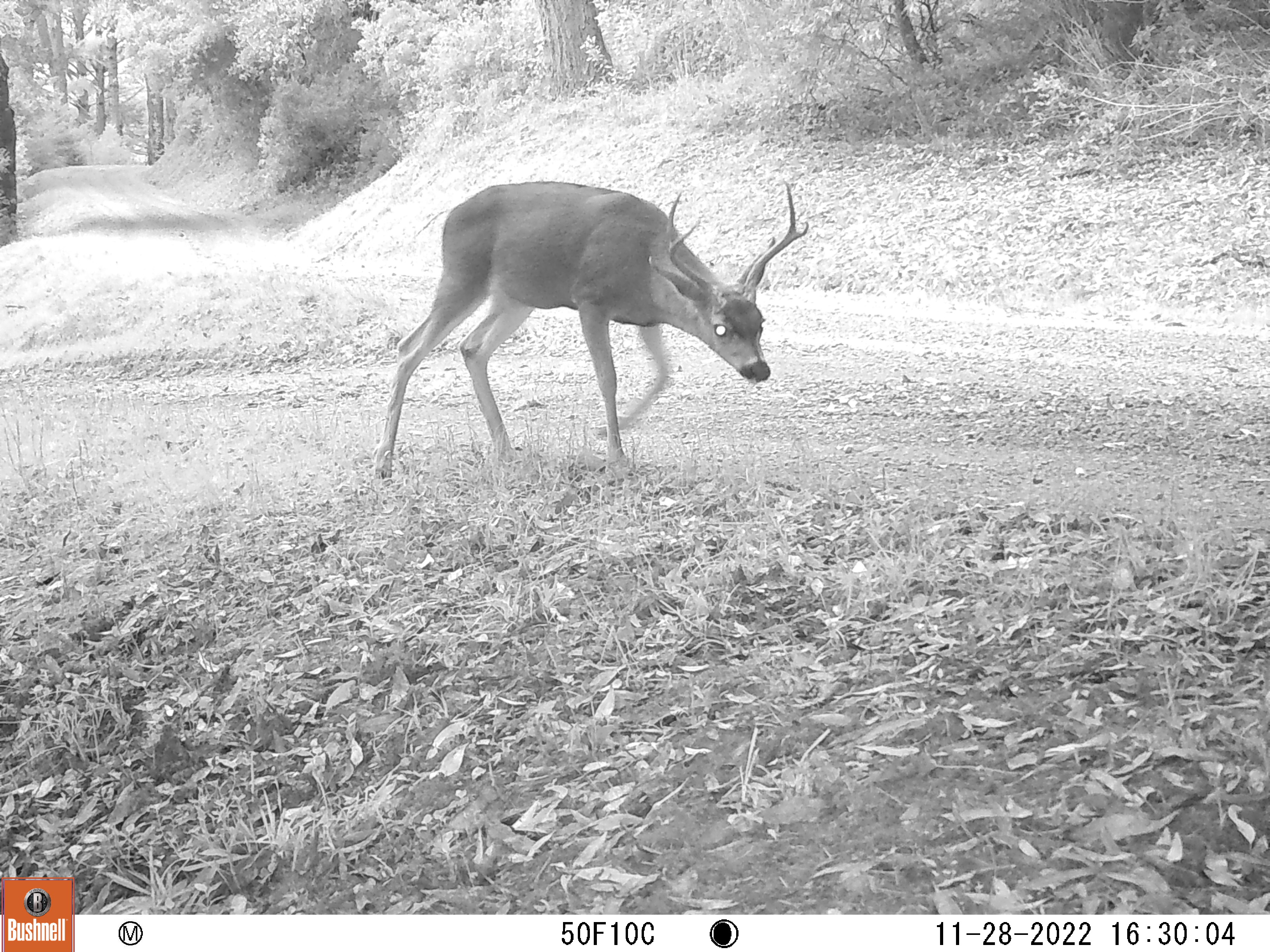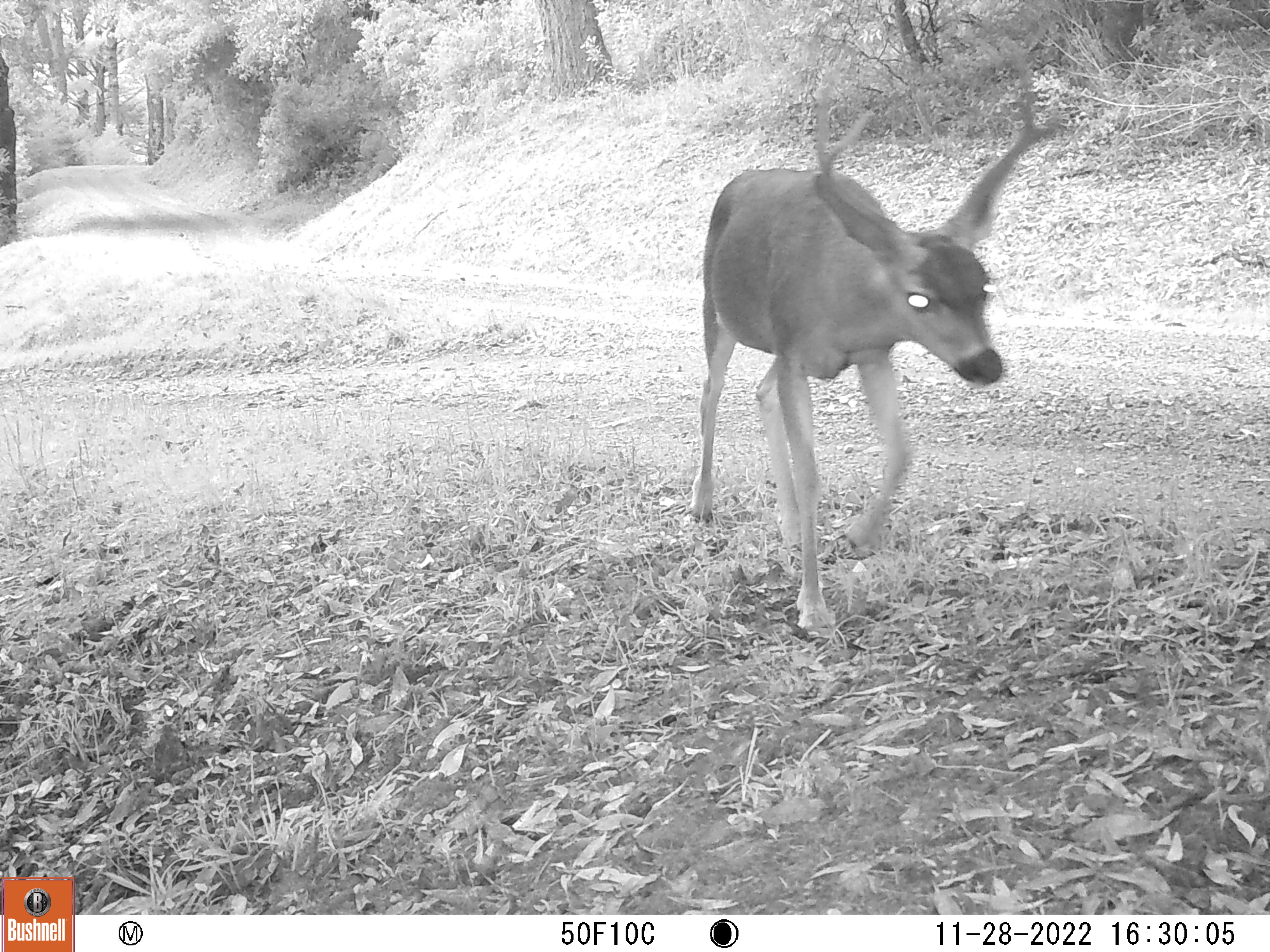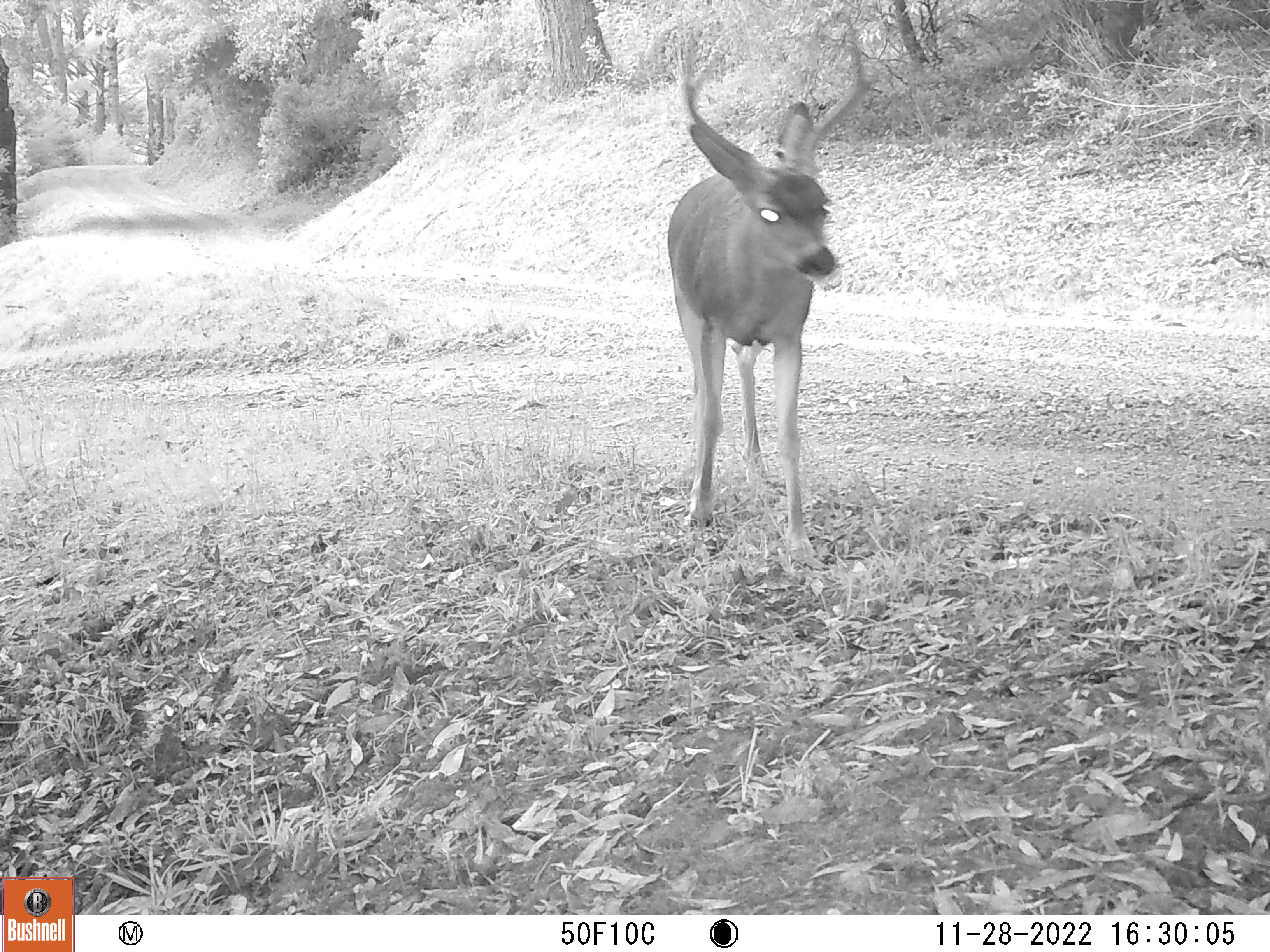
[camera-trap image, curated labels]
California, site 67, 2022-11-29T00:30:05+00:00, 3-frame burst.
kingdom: Animalia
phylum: Chordata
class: Mammalia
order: Artiodactyla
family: Cervidae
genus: Odocoileus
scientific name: Odocoileus hemionus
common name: mule deer